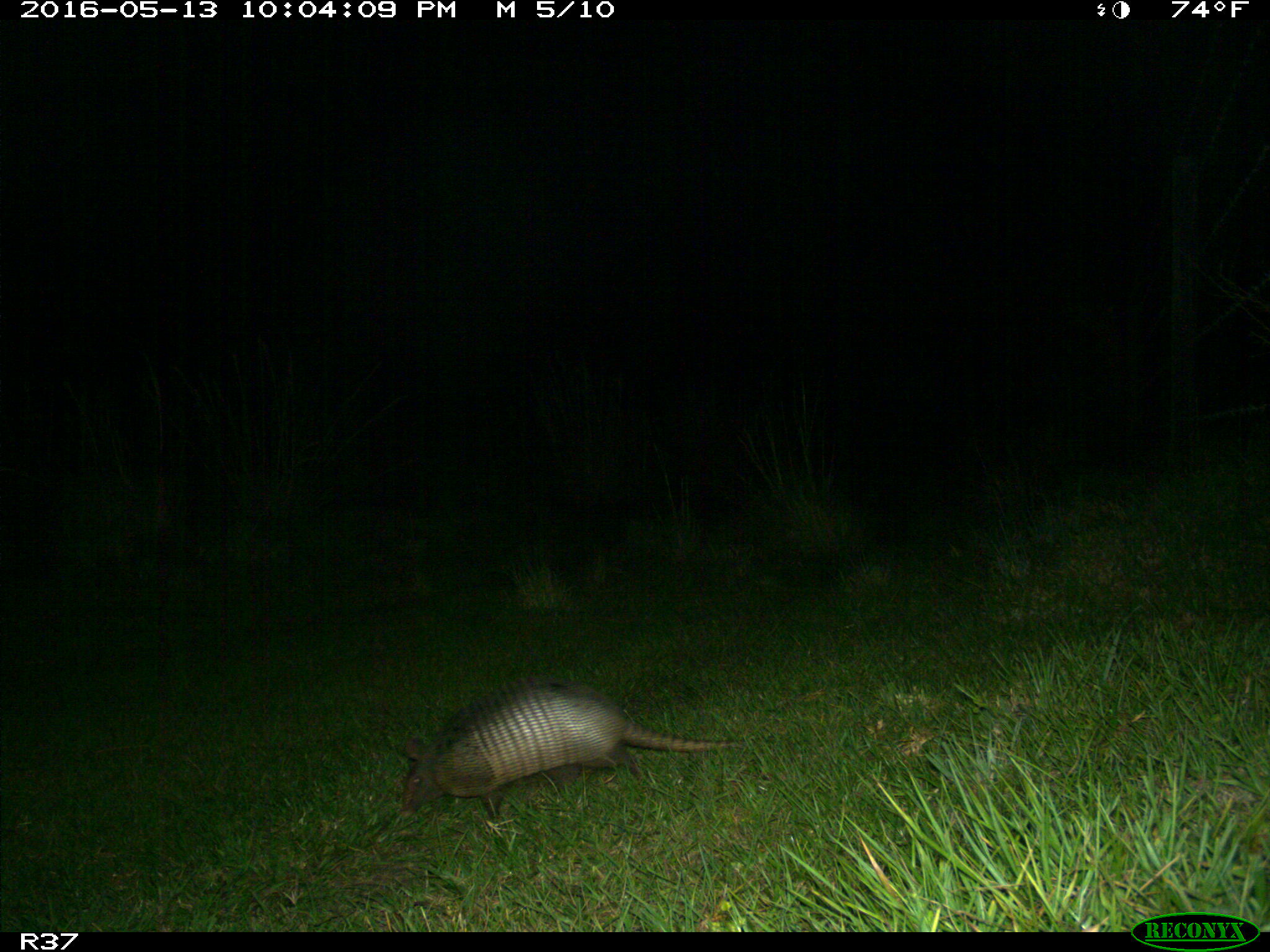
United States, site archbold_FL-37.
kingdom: Animalia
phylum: Chordata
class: Mammalia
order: Cingulata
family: Dasypodidae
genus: Dasypus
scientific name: Dasypus novemcinctus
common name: nine-banded armadillo